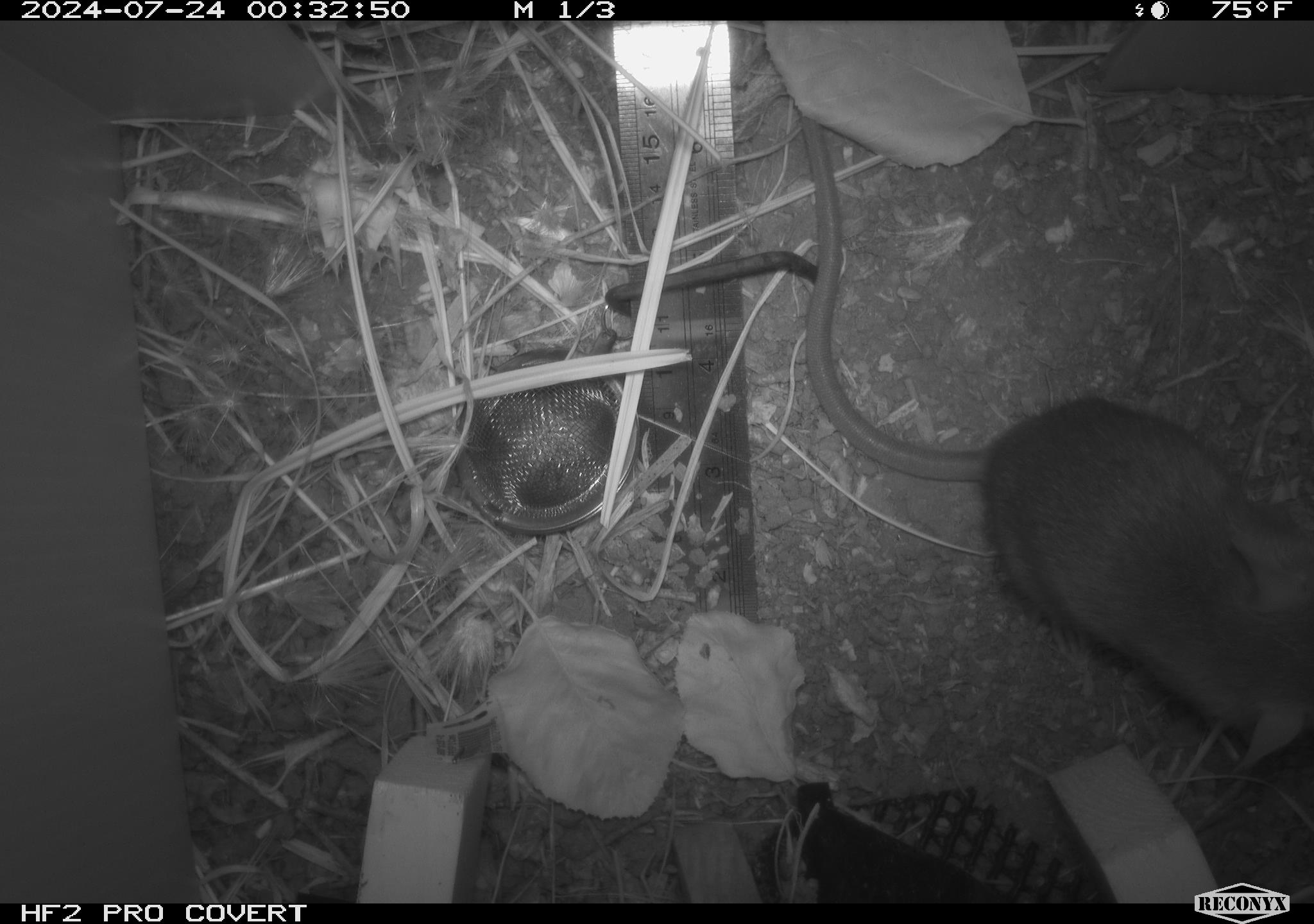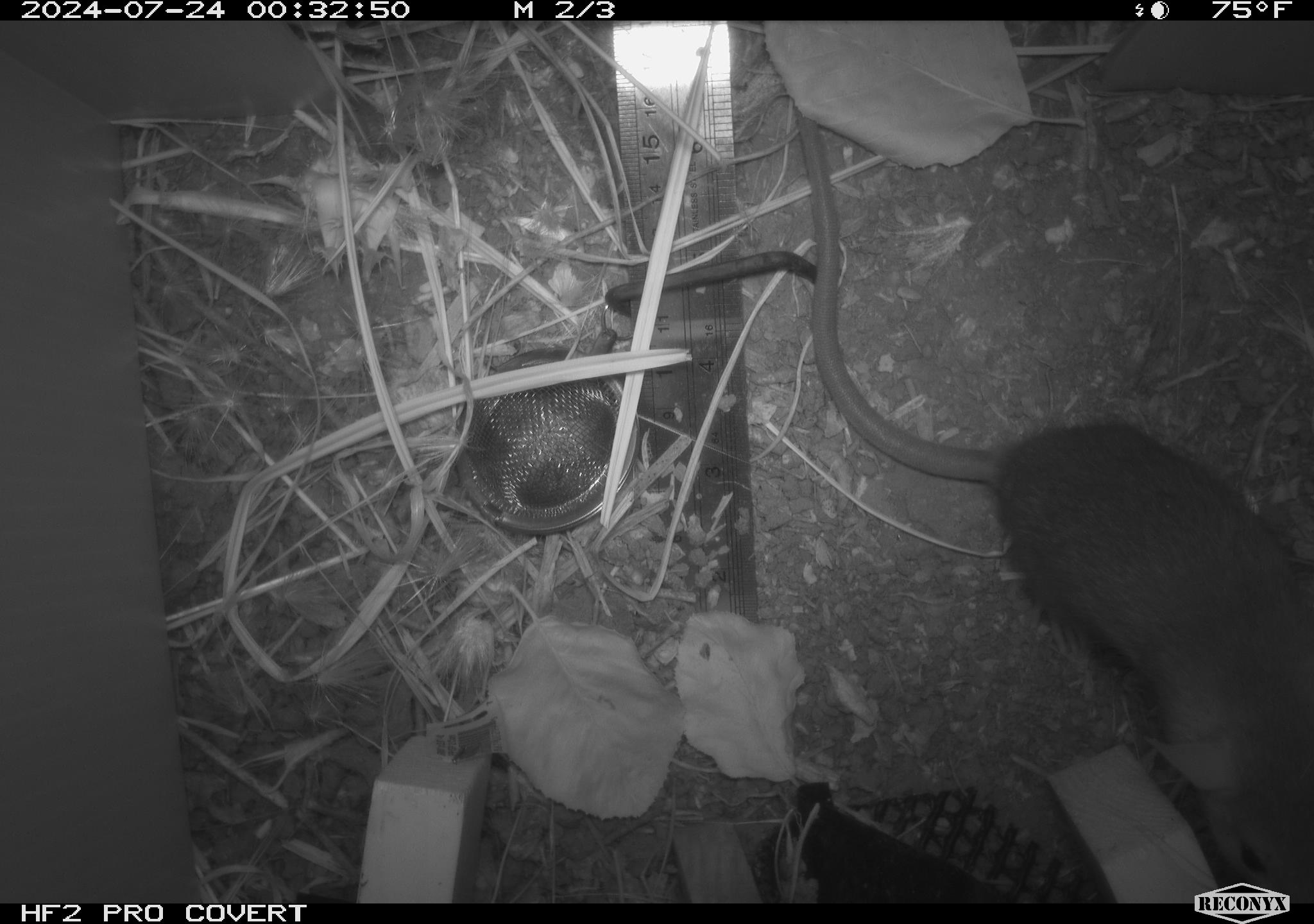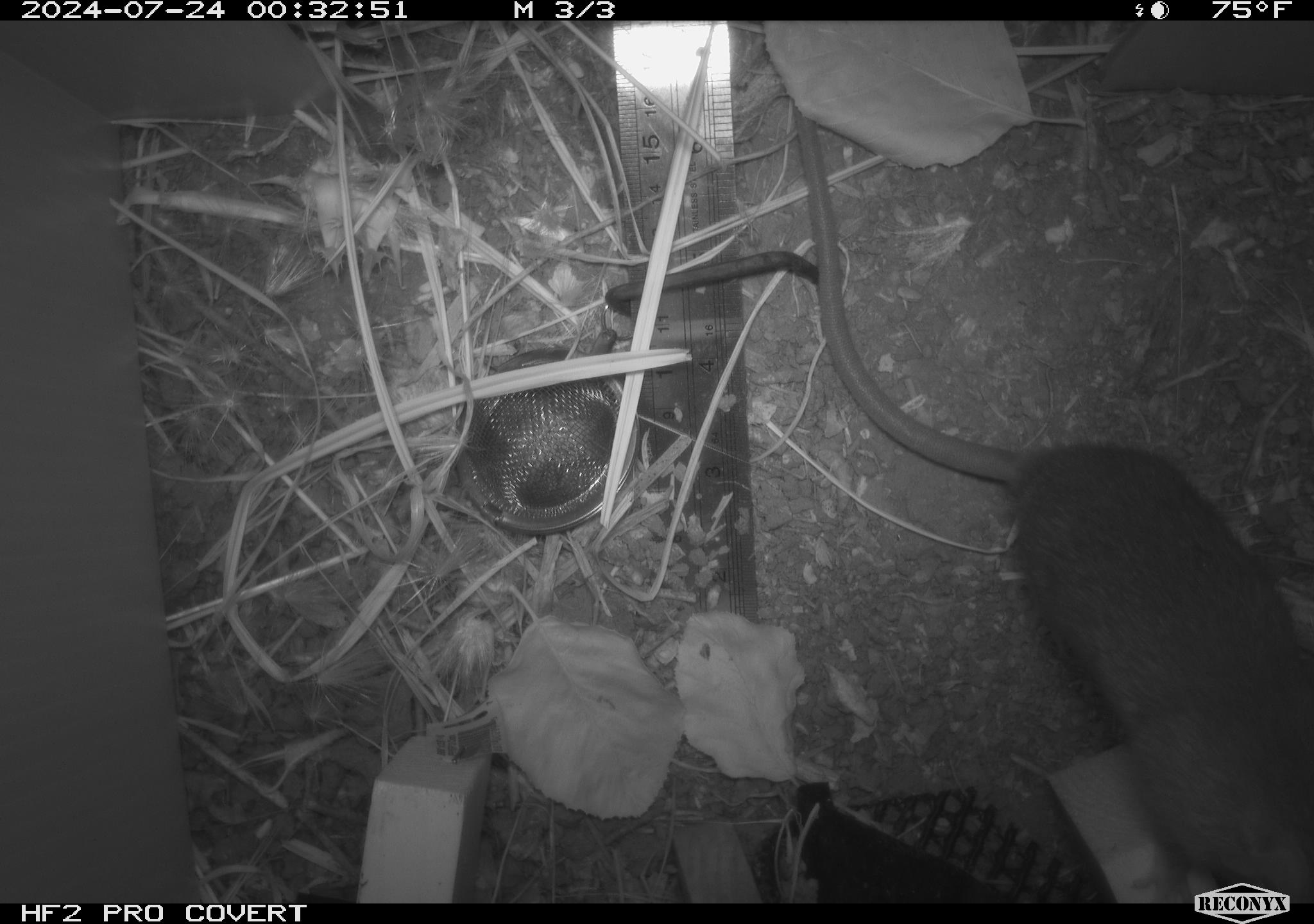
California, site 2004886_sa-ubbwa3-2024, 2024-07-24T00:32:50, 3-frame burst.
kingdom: Animalia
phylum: Chordata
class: Mammalia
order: Rodentia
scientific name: Rodentia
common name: mouse species